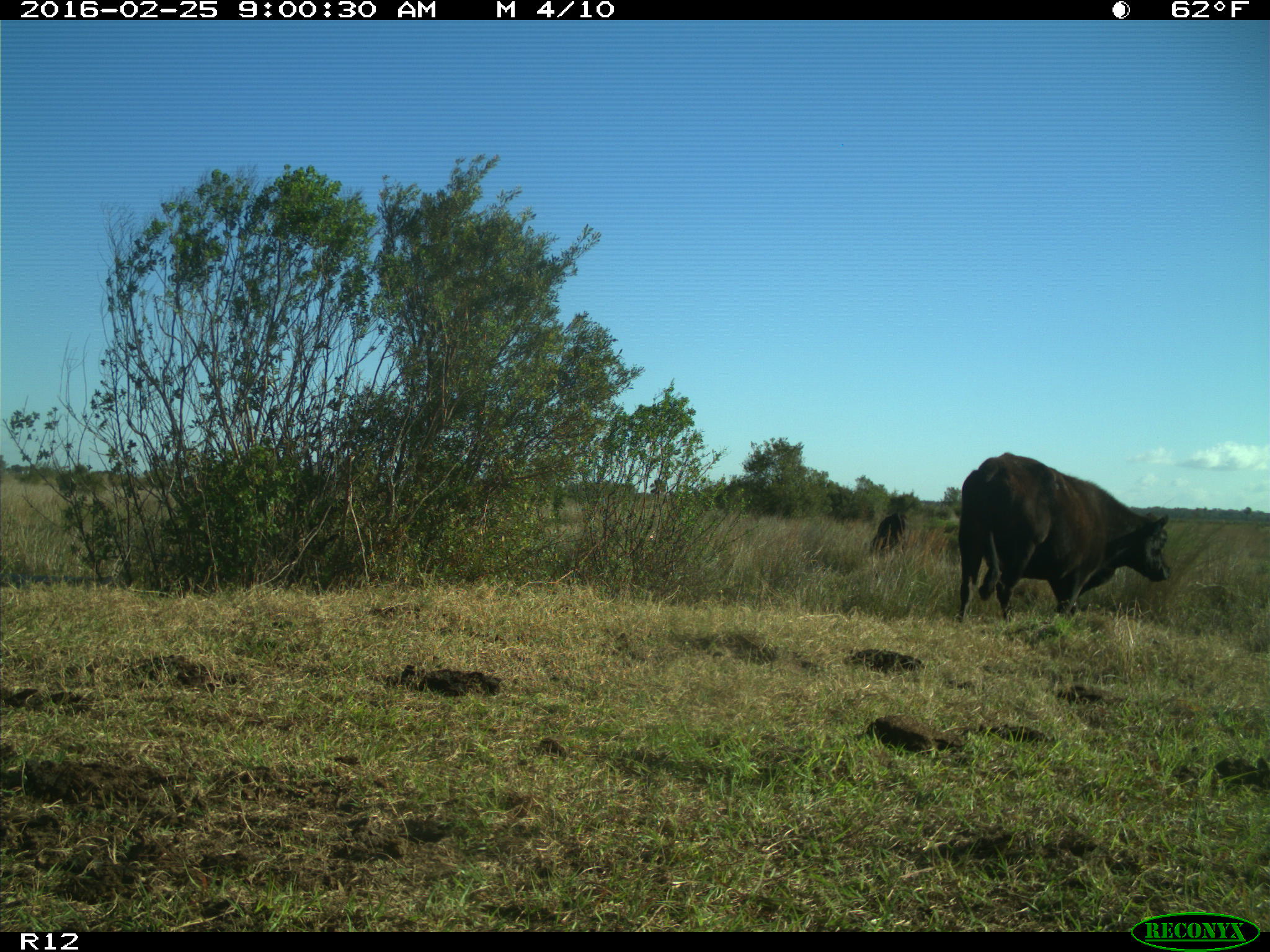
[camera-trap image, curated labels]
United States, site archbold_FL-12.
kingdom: Animalia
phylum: Chordata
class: Mammalia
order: Artiodactyla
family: Bovidae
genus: Bos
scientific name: Bos taurus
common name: domestic cow